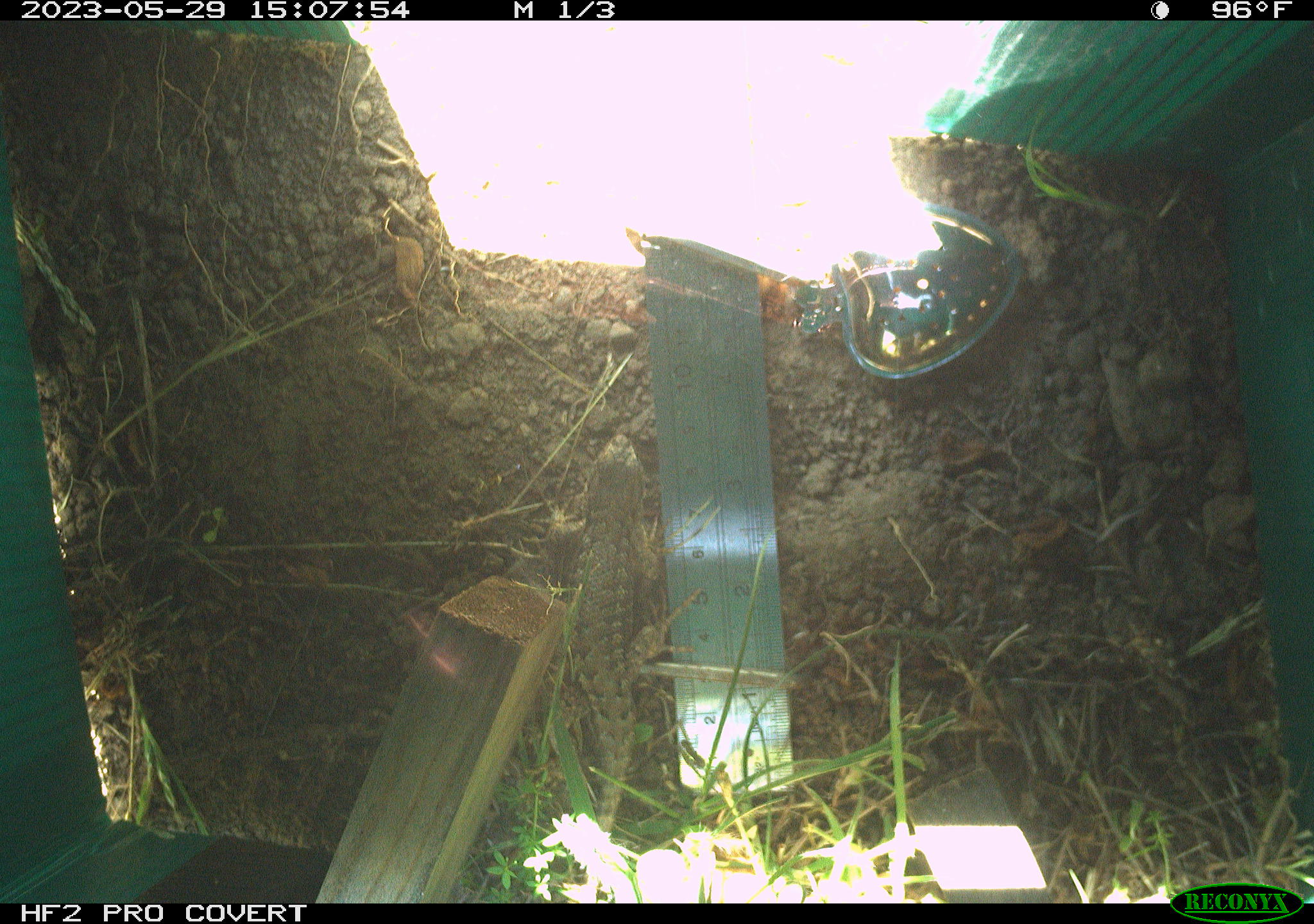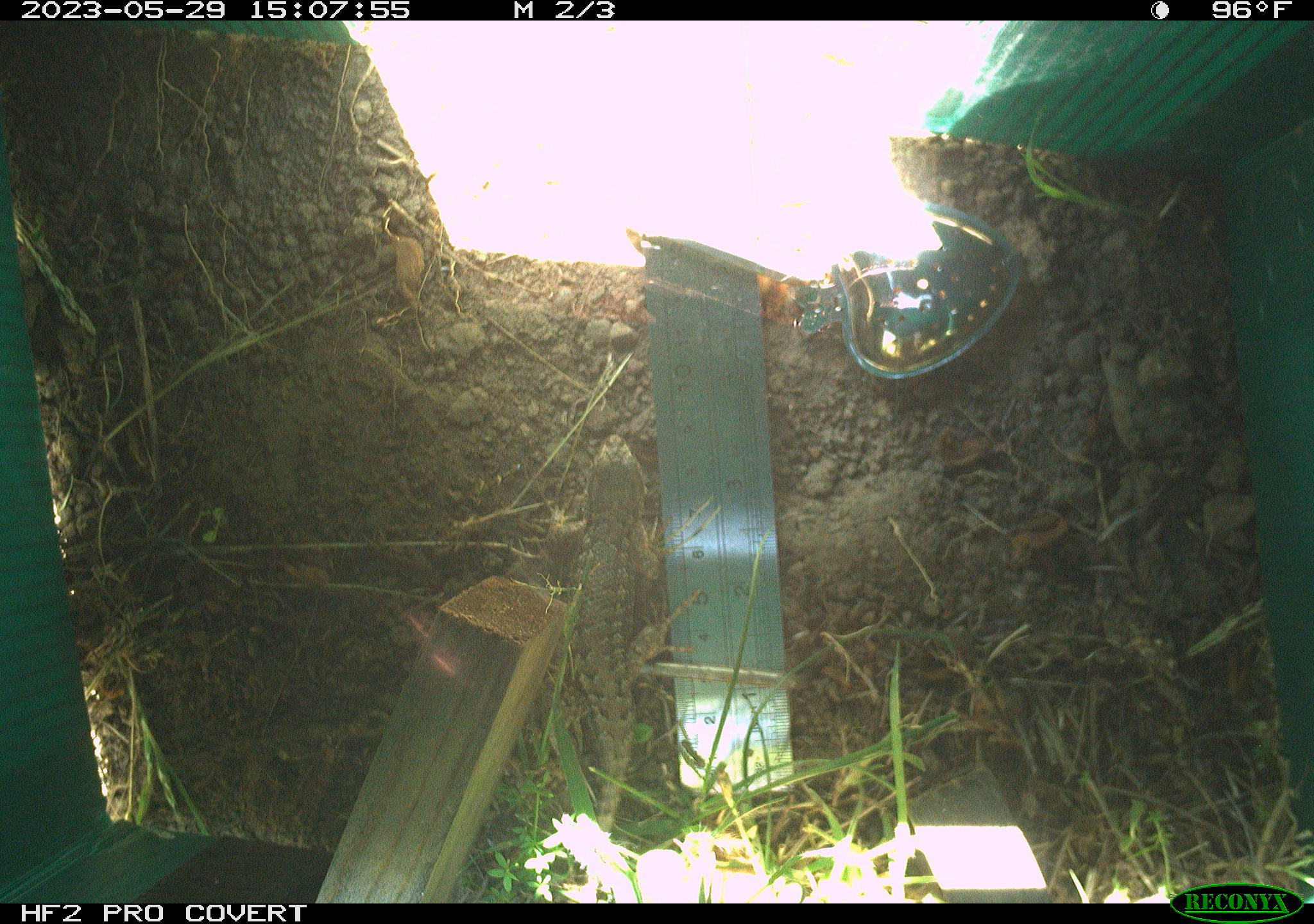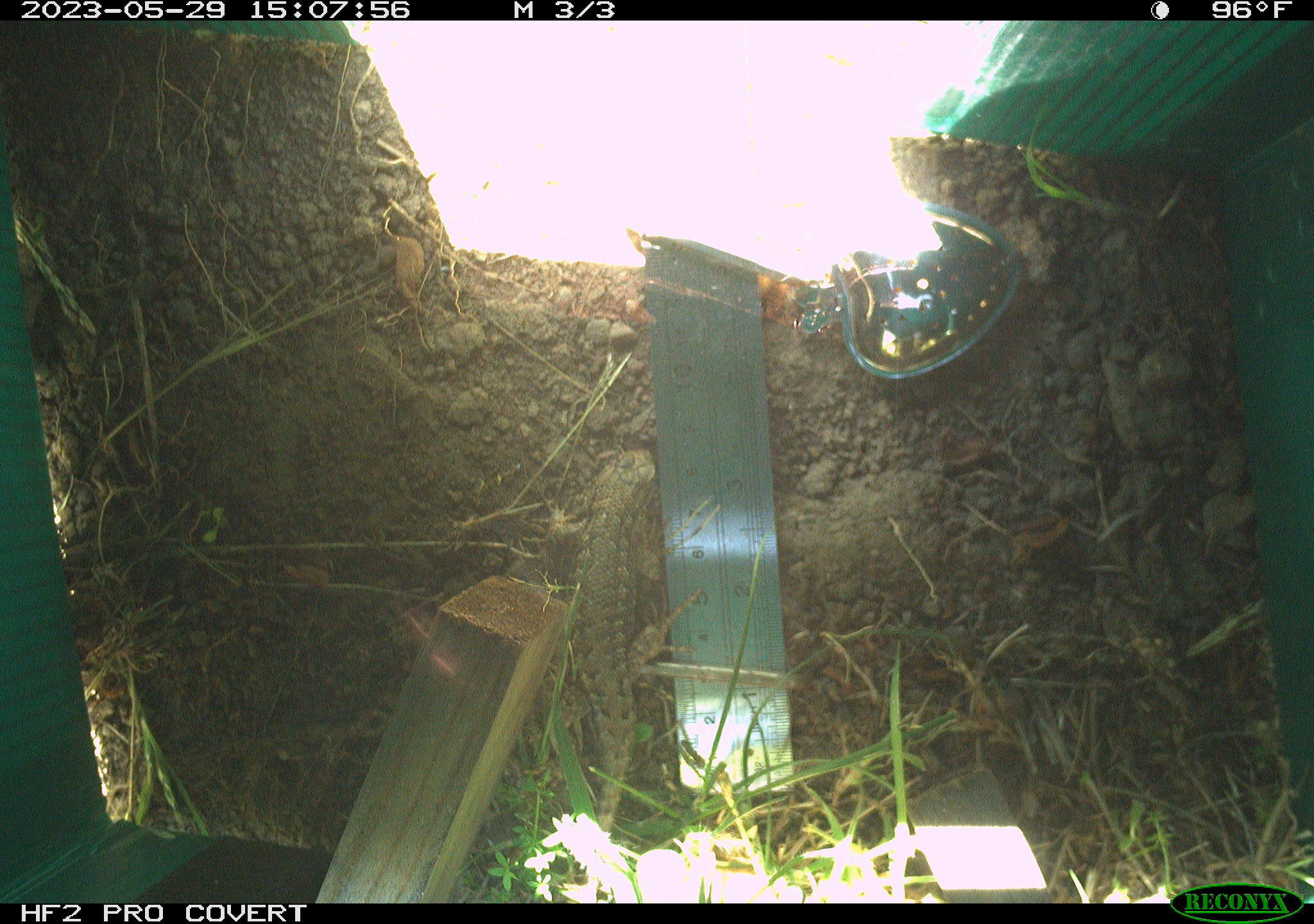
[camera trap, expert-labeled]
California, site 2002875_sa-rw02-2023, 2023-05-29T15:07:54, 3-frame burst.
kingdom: Animalia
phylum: Chordata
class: Reptilia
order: Squamata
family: Phrynosomatidae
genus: Sceloporus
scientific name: Sceloporus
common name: spiny lizards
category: sceloporus species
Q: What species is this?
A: Sceloporus species (spiny lizards) (Sceloporus).